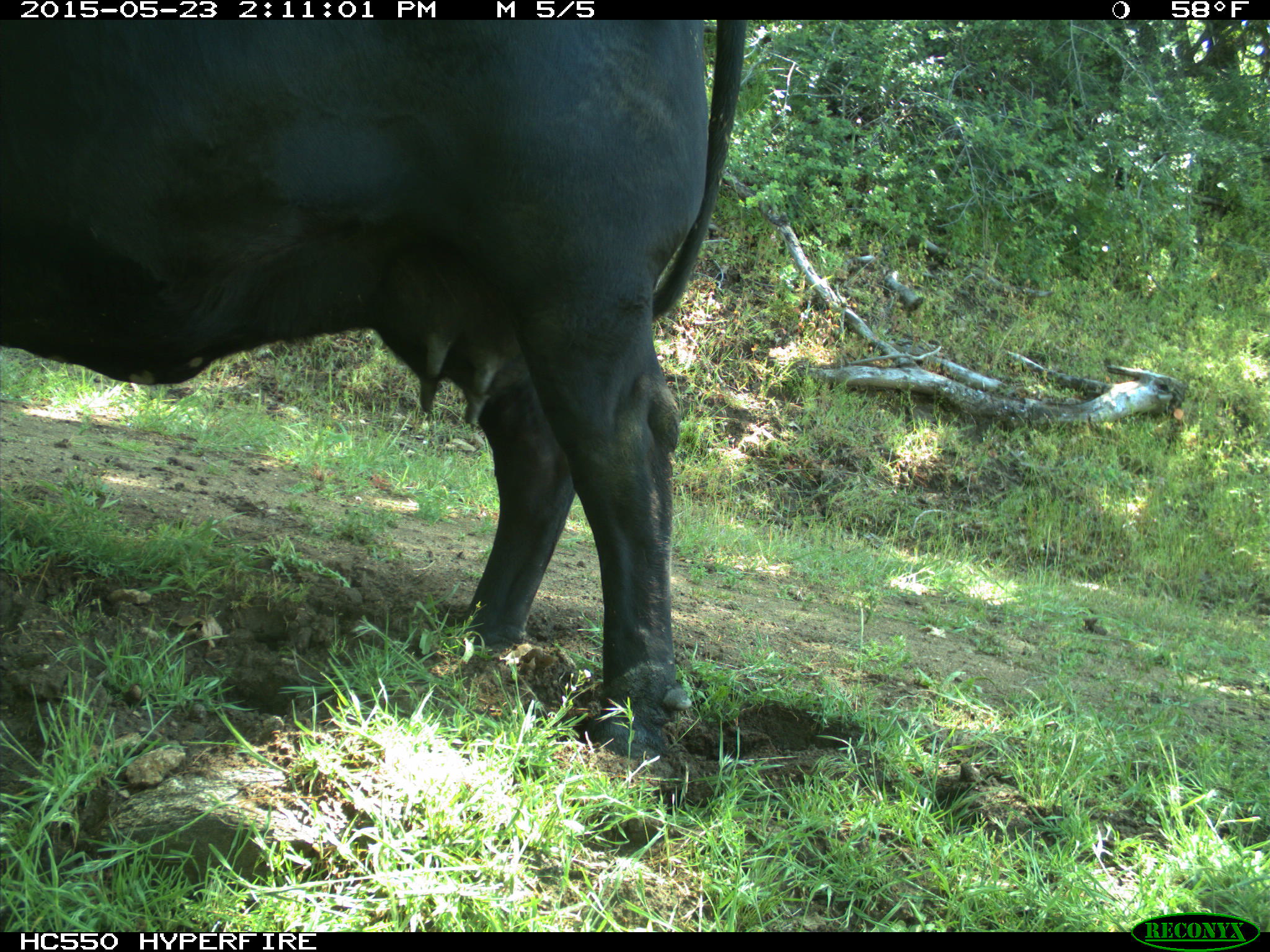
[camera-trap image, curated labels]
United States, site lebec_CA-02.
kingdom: Animalia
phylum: Chordata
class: Mammalia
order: Artiodactyla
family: Bovidae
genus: Bos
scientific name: Bos taurus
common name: domestic cow